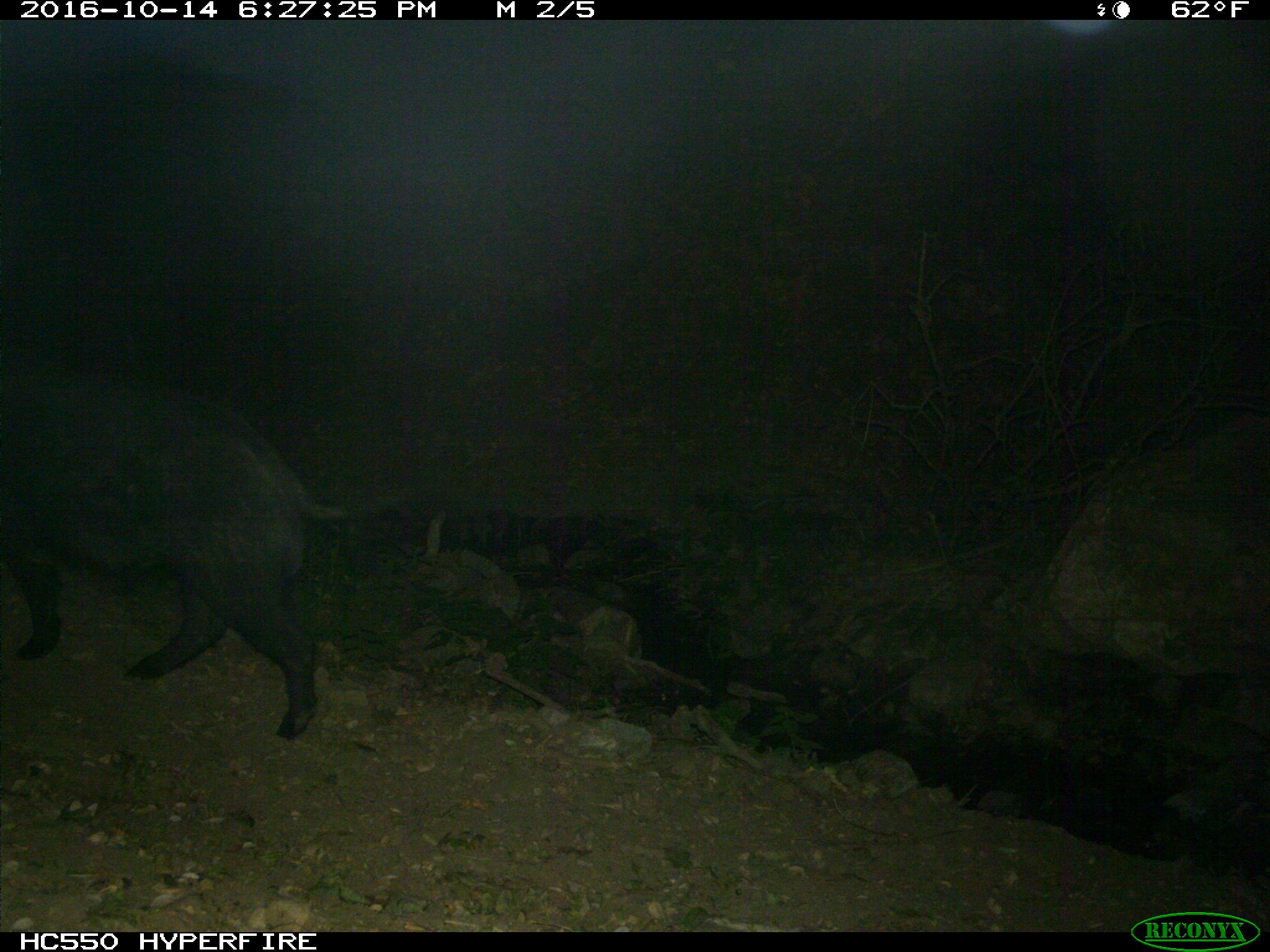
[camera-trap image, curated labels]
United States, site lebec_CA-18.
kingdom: Animalia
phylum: Chordata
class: Mammalia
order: Artiodactyla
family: Suidae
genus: Sus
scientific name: Sus scrofa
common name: wild boar